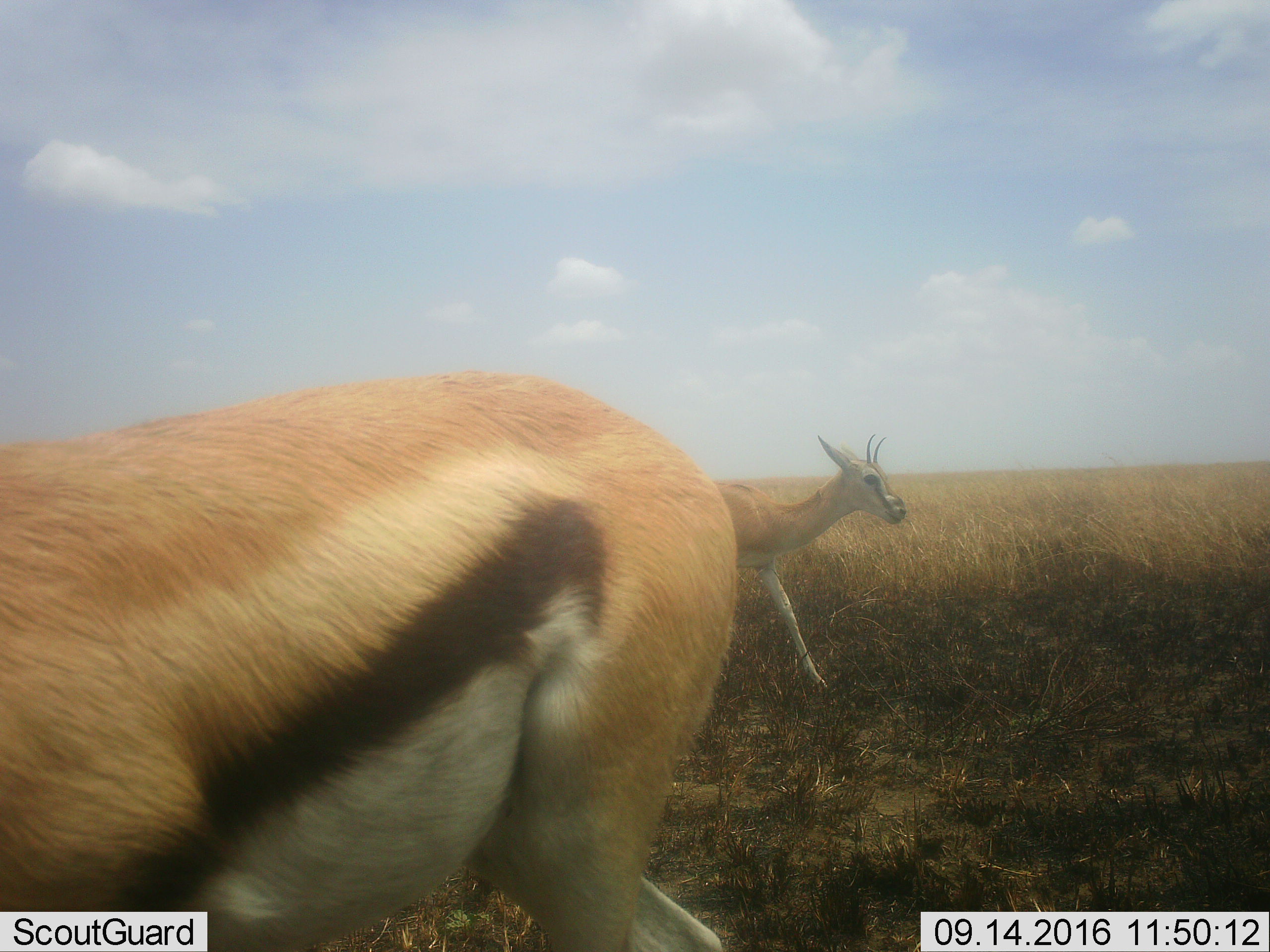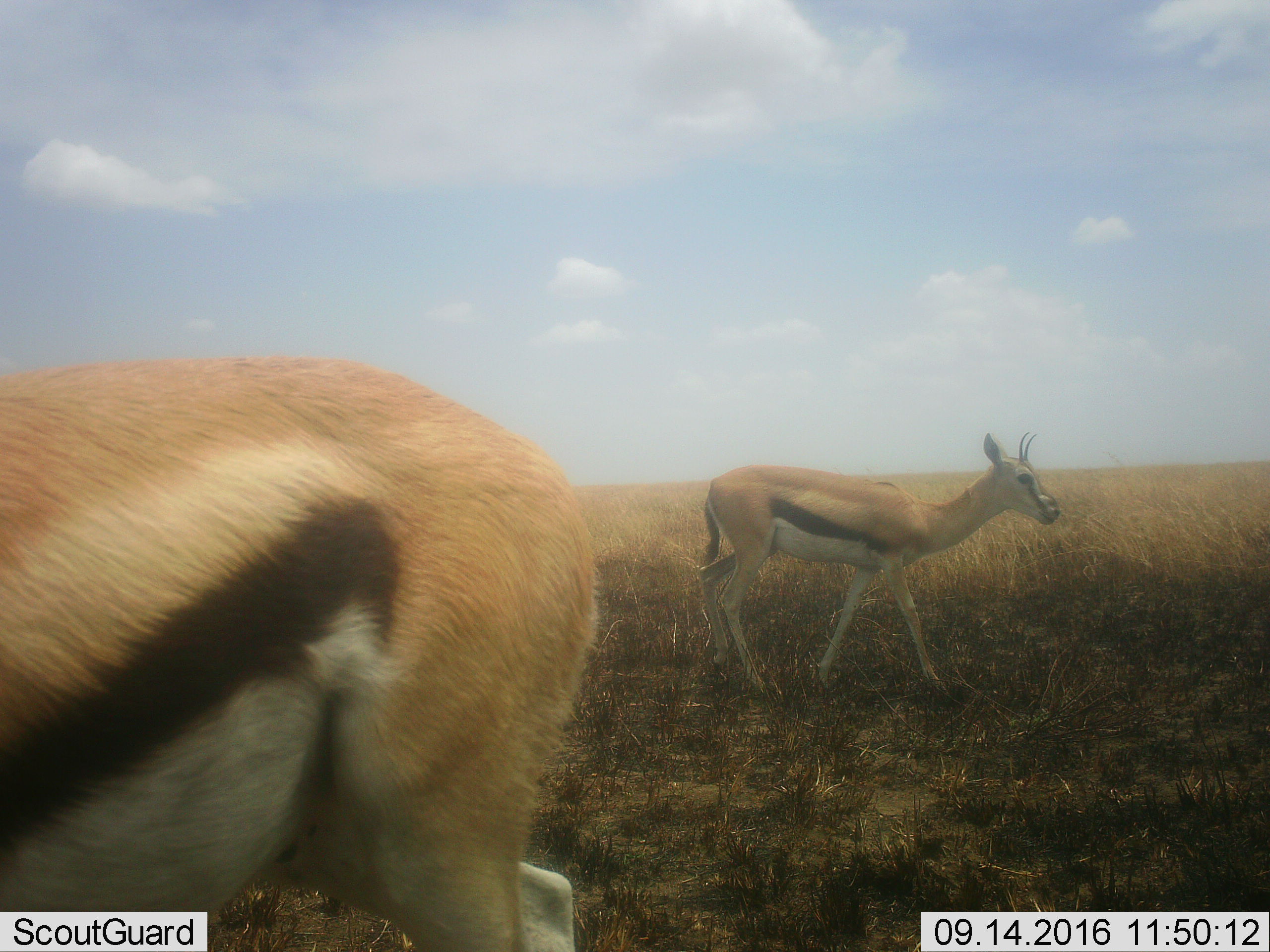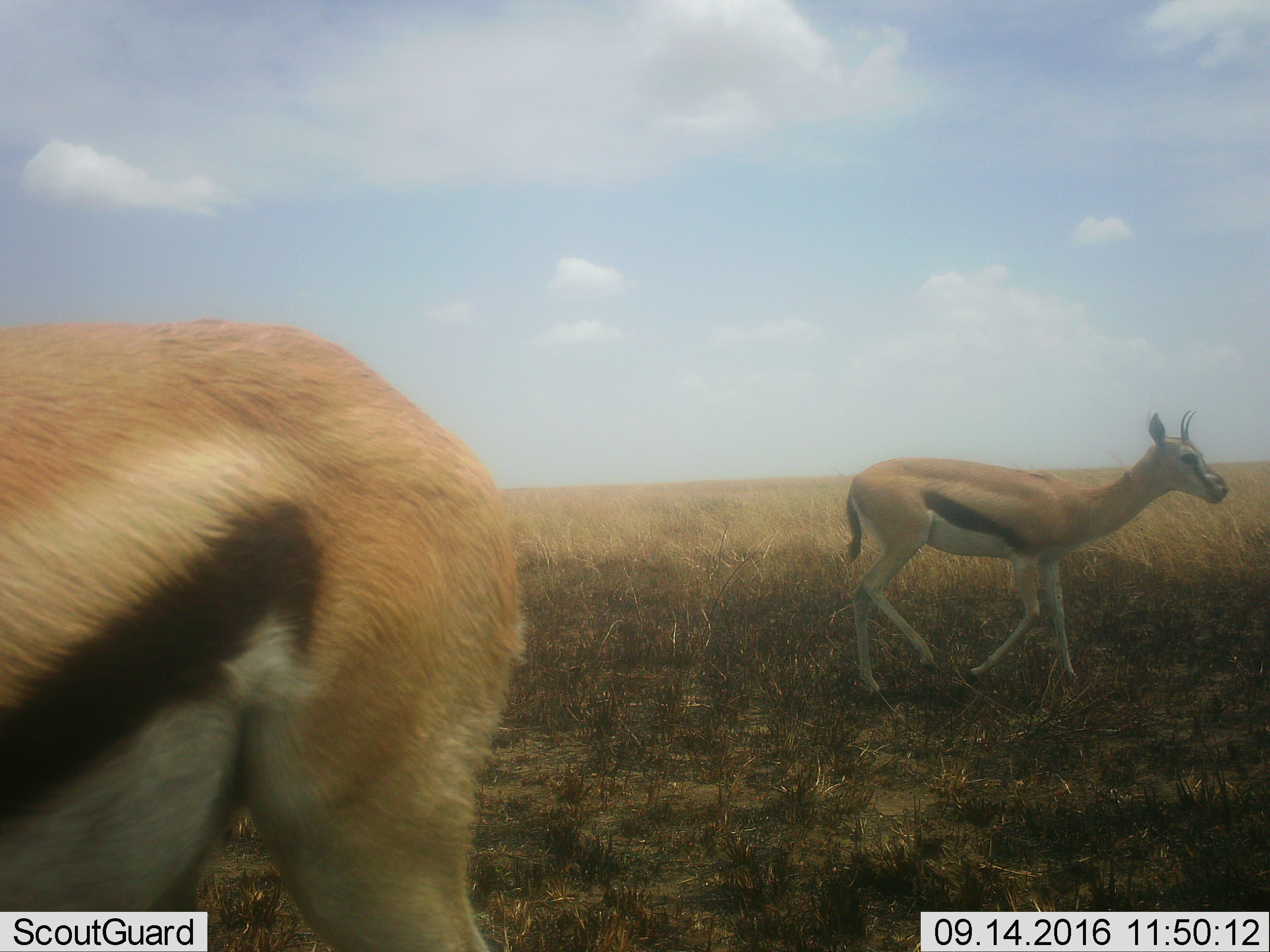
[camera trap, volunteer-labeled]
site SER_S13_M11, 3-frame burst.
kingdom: Animalia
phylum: Chordata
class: Mammalia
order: Artiodactyla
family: Bovidae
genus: Eudorcas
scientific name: Eudorcas thomsonii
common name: thomson's gazelle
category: gazellethomsons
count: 2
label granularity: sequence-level